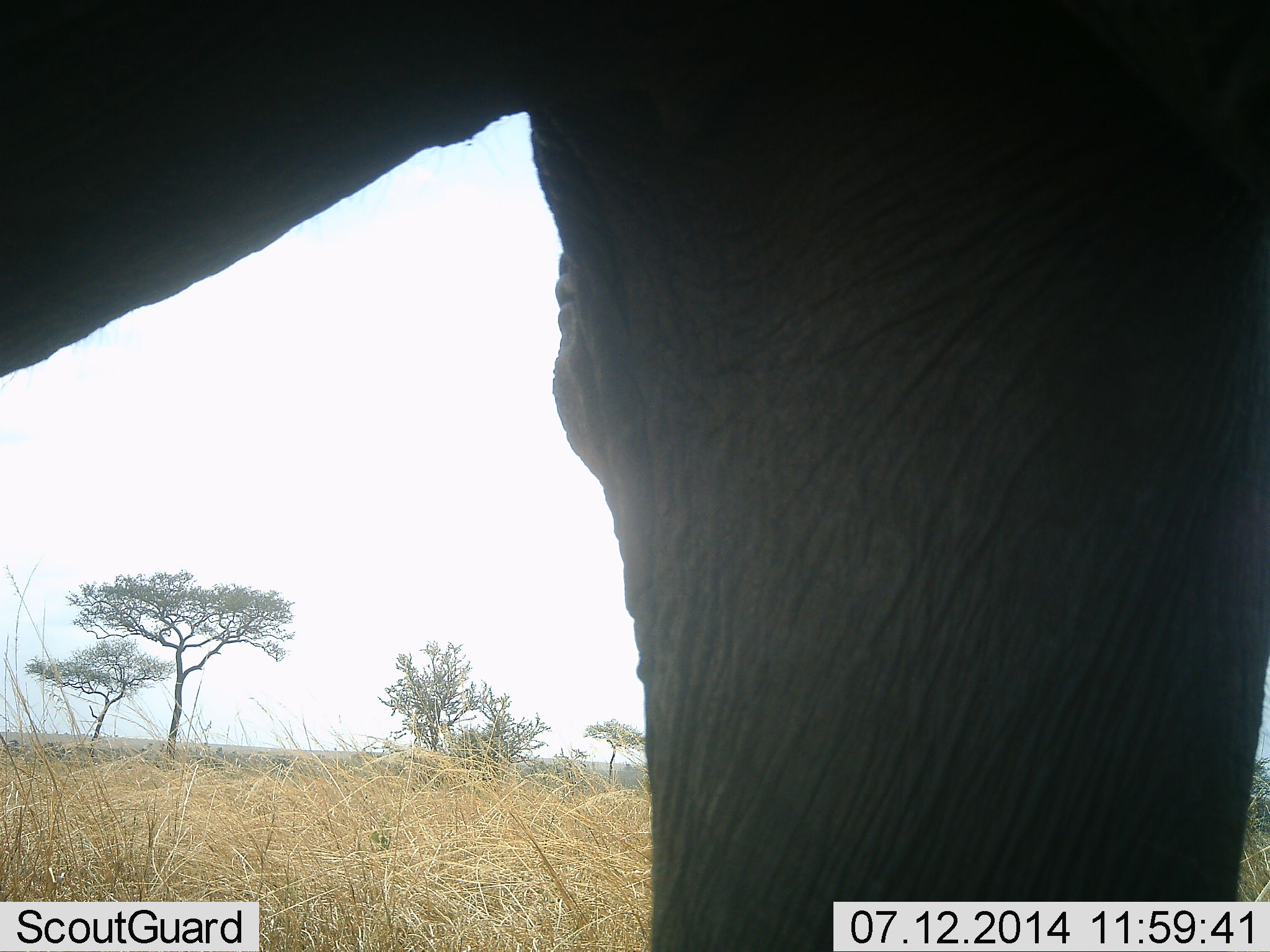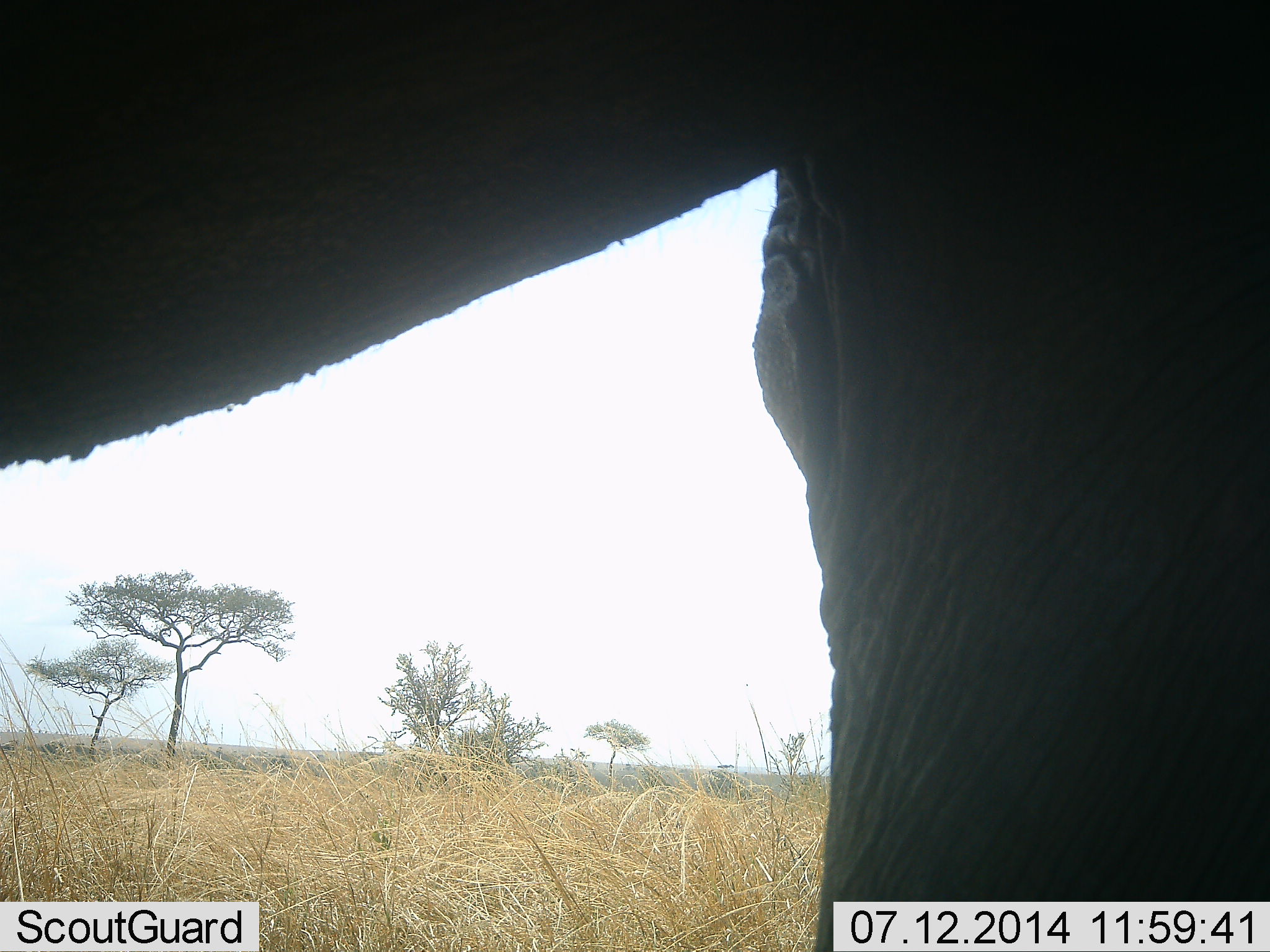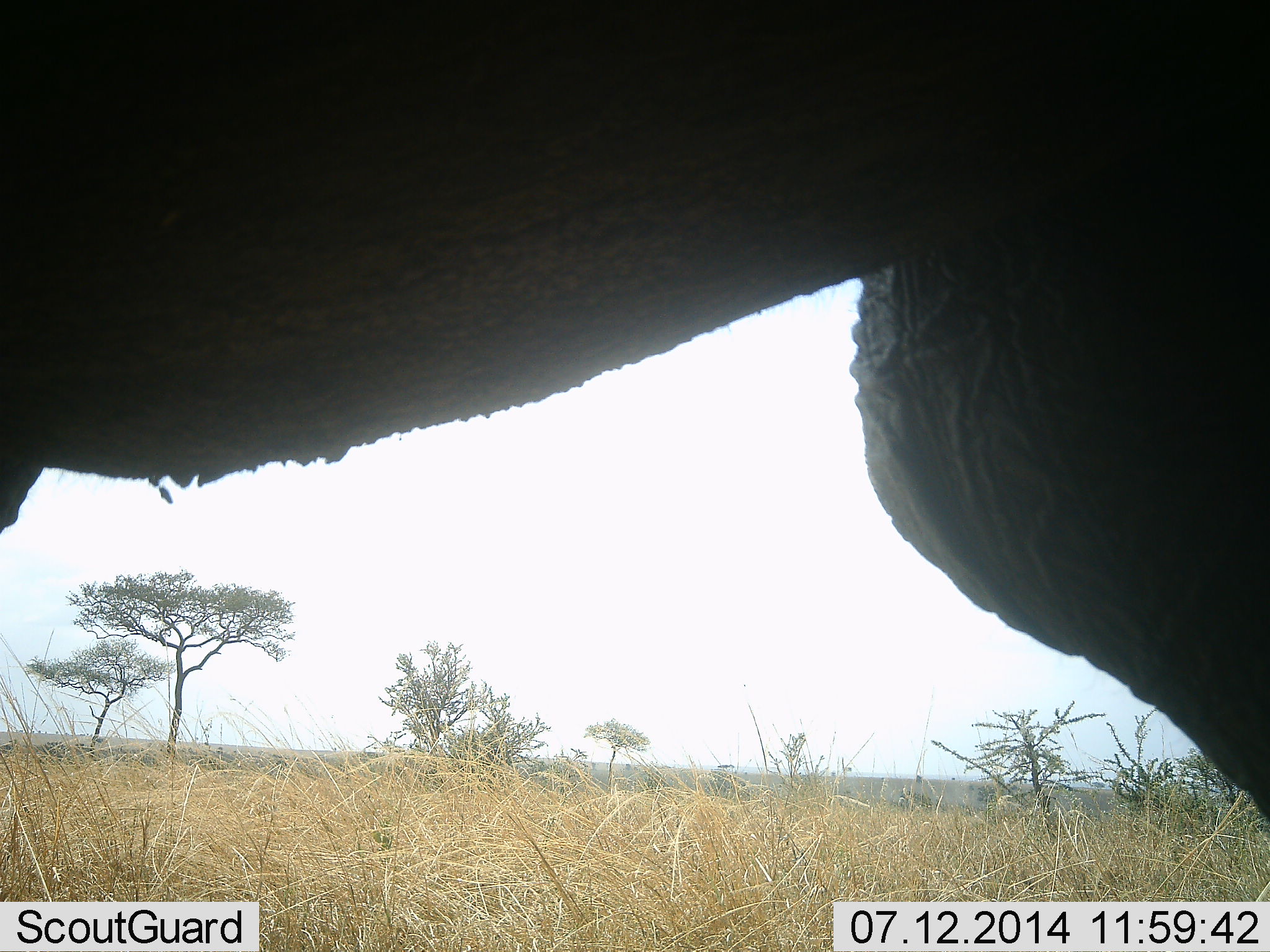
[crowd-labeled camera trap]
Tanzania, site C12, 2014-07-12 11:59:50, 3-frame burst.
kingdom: Animalia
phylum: Chordata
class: Mammalia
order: Proboscidea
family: Elephantidae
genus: Loxodonta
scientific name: Loxodonta africana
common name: african bush elephant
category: elephant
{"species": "elephant (african bush elephant) (Loxodonta africana)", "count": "1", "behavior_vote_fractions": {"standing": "50%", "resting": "0%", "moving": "50%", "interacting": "0%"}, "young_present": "0%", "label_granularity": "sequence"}